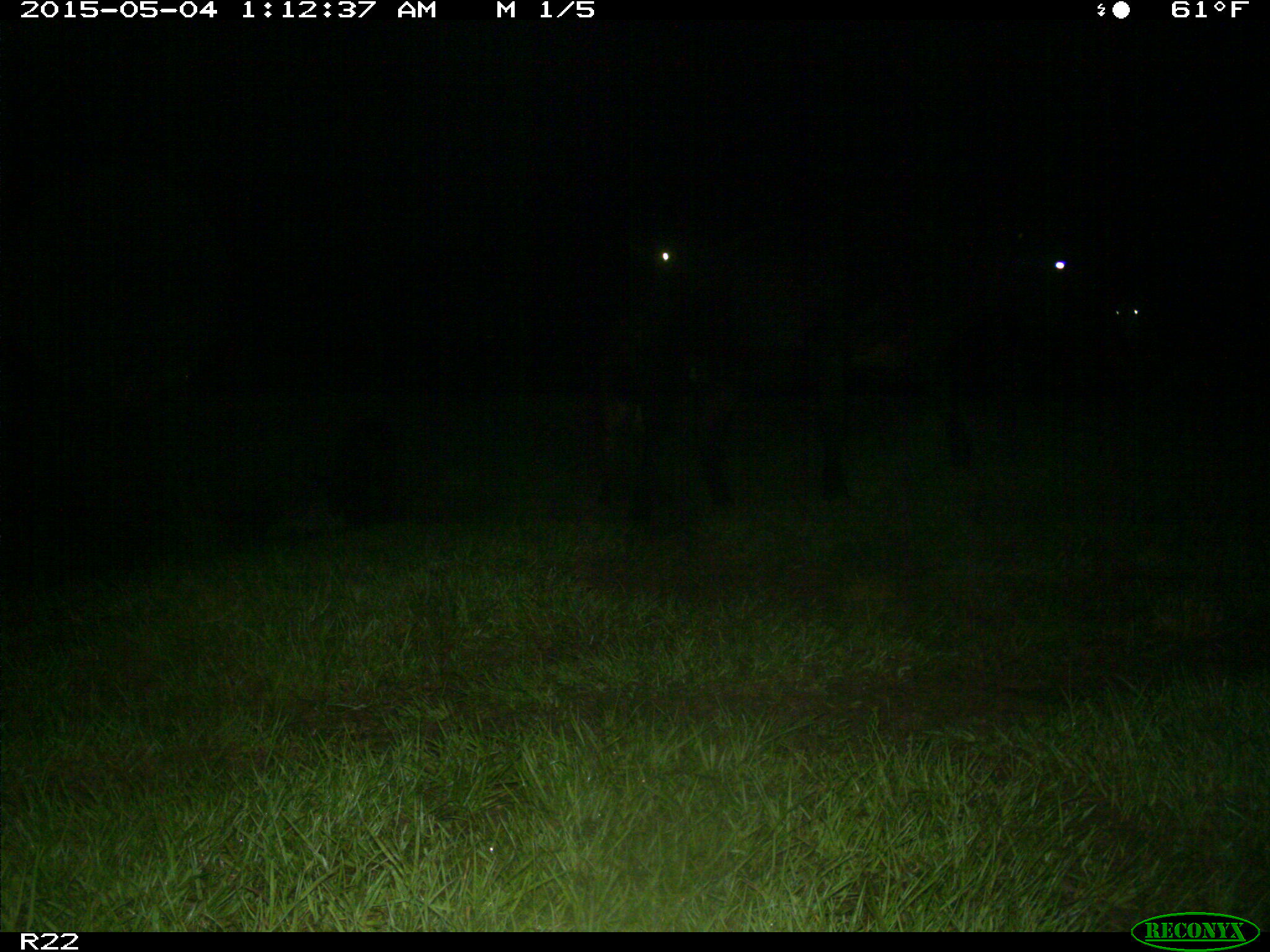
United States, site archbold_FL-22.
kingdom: Animalia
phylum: Chordata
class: Mammalia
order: Artiodactyla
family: Bovidae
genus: Bos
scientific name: Bos taurus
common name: domestic cow